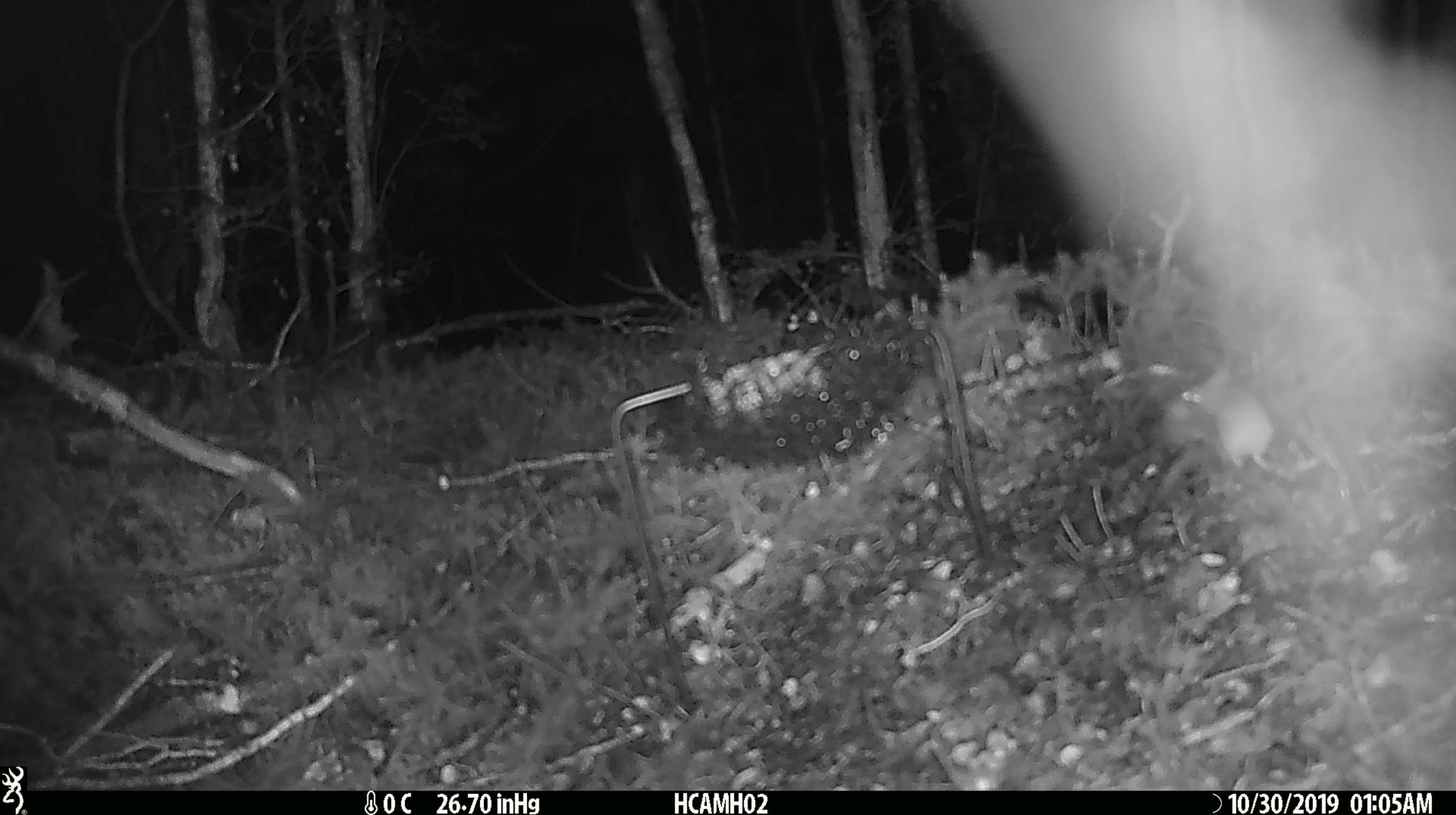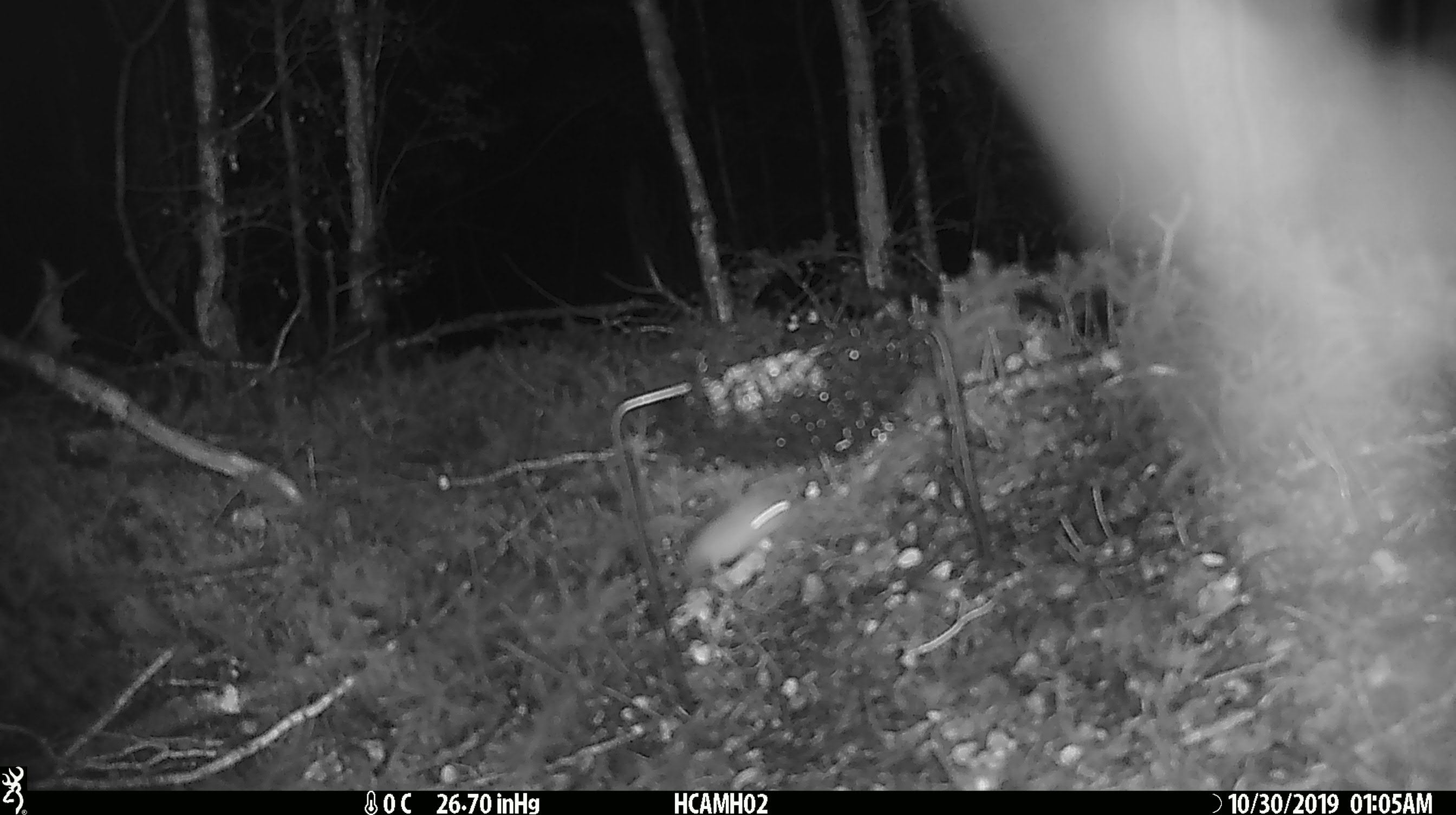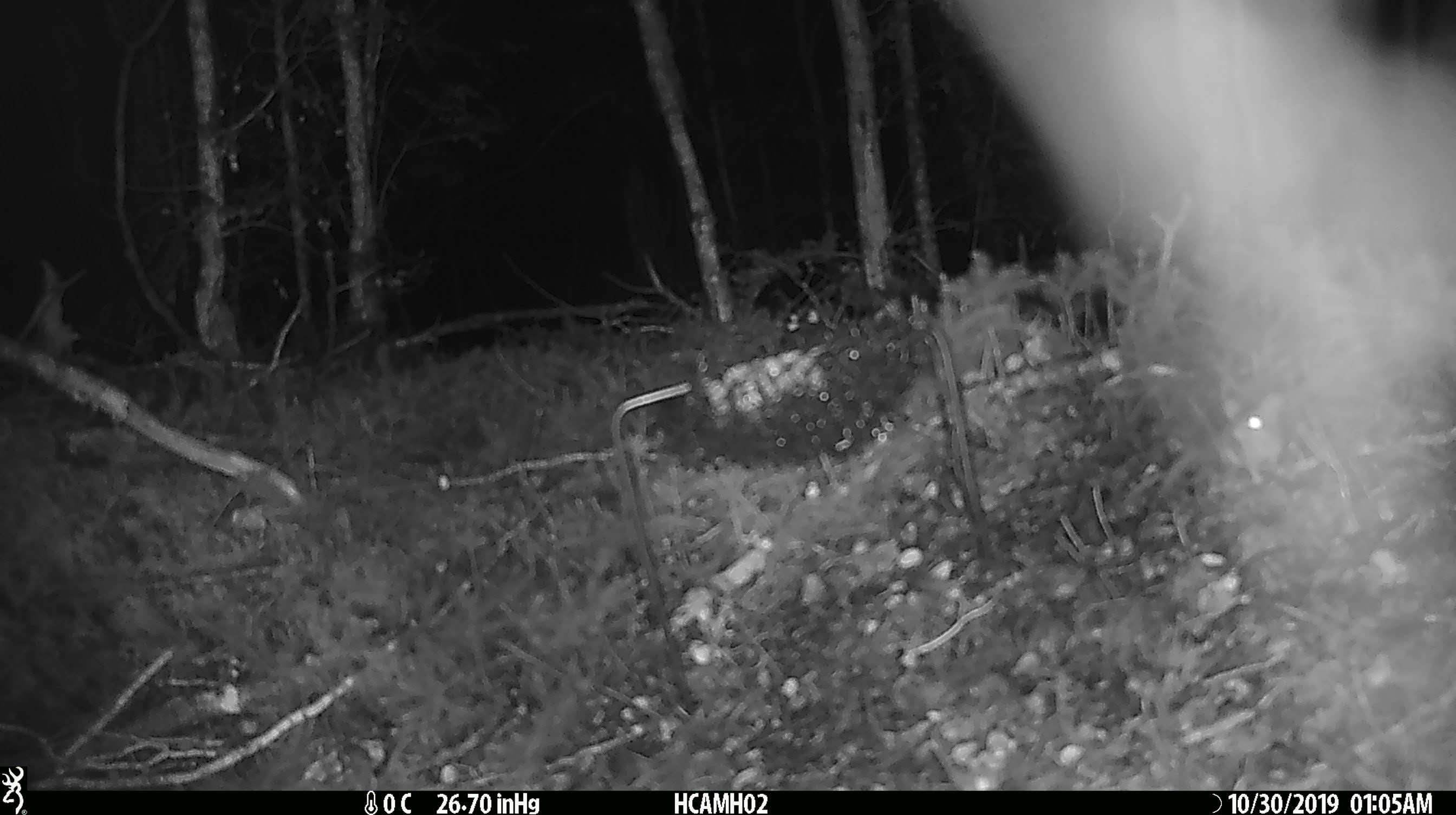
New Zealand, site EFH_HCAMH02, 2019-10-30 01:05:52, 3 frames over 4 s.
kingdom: Animalia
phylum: Chordata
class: Mammalia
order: Rodentia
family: Muridae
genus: Mus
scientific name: Mus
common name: mouse